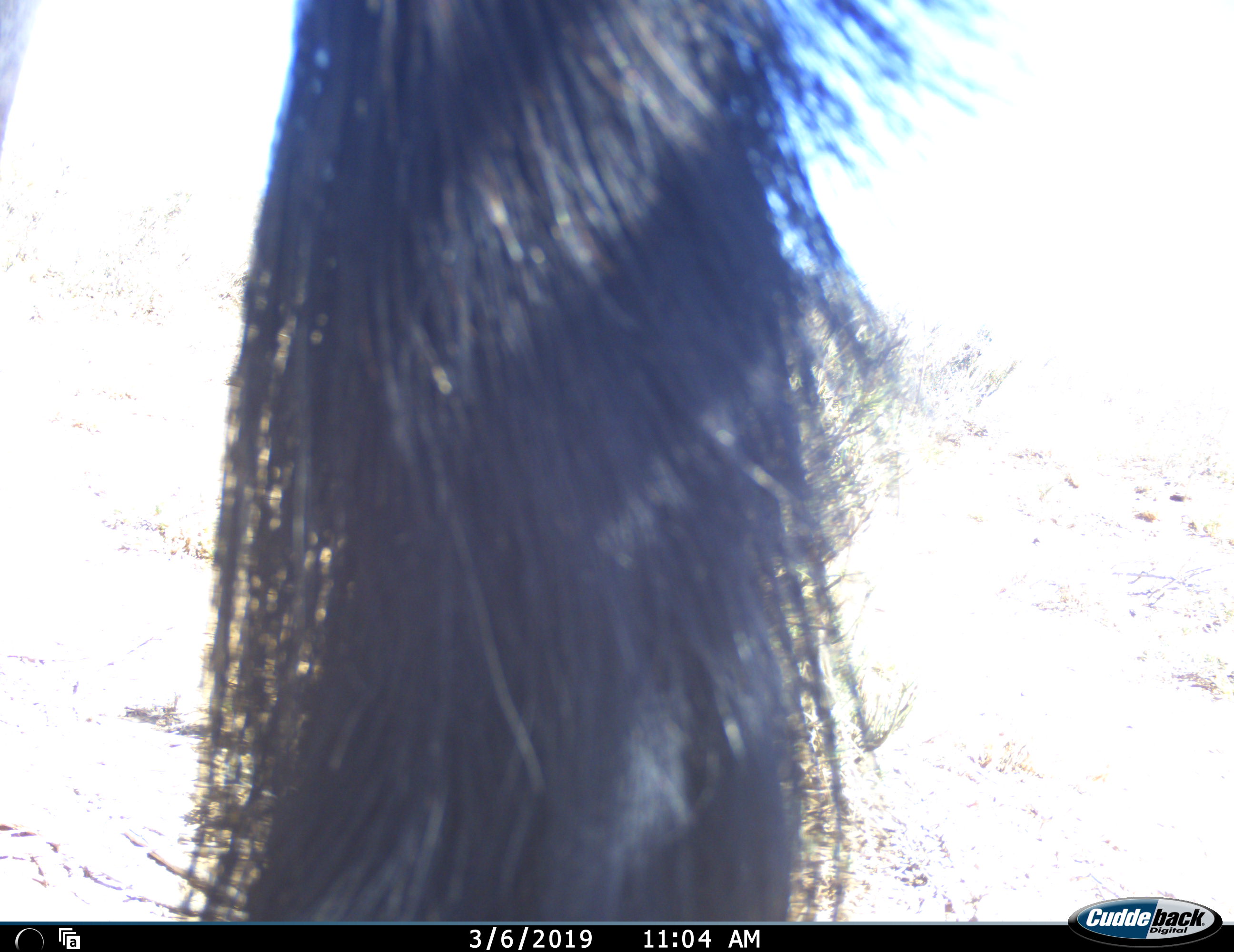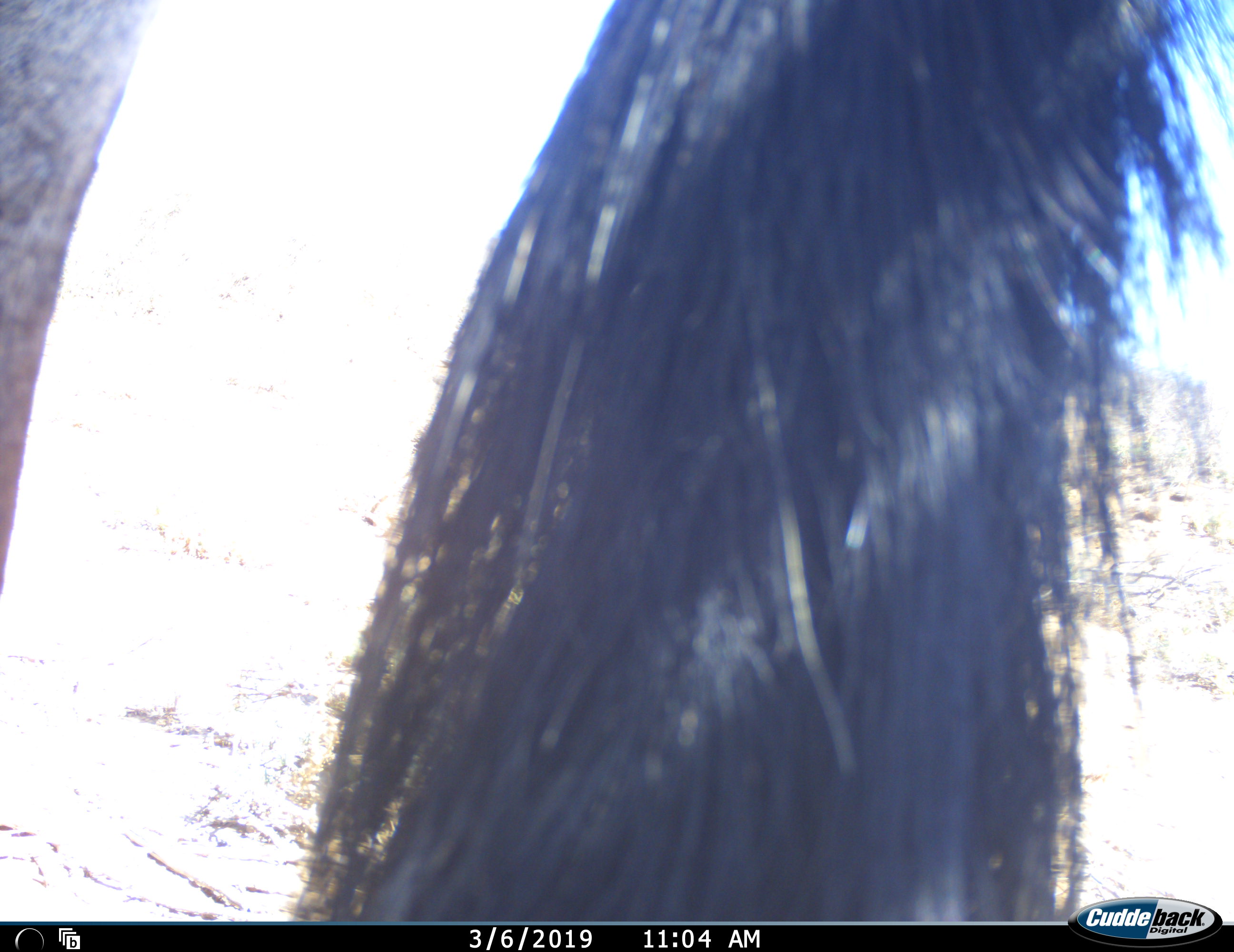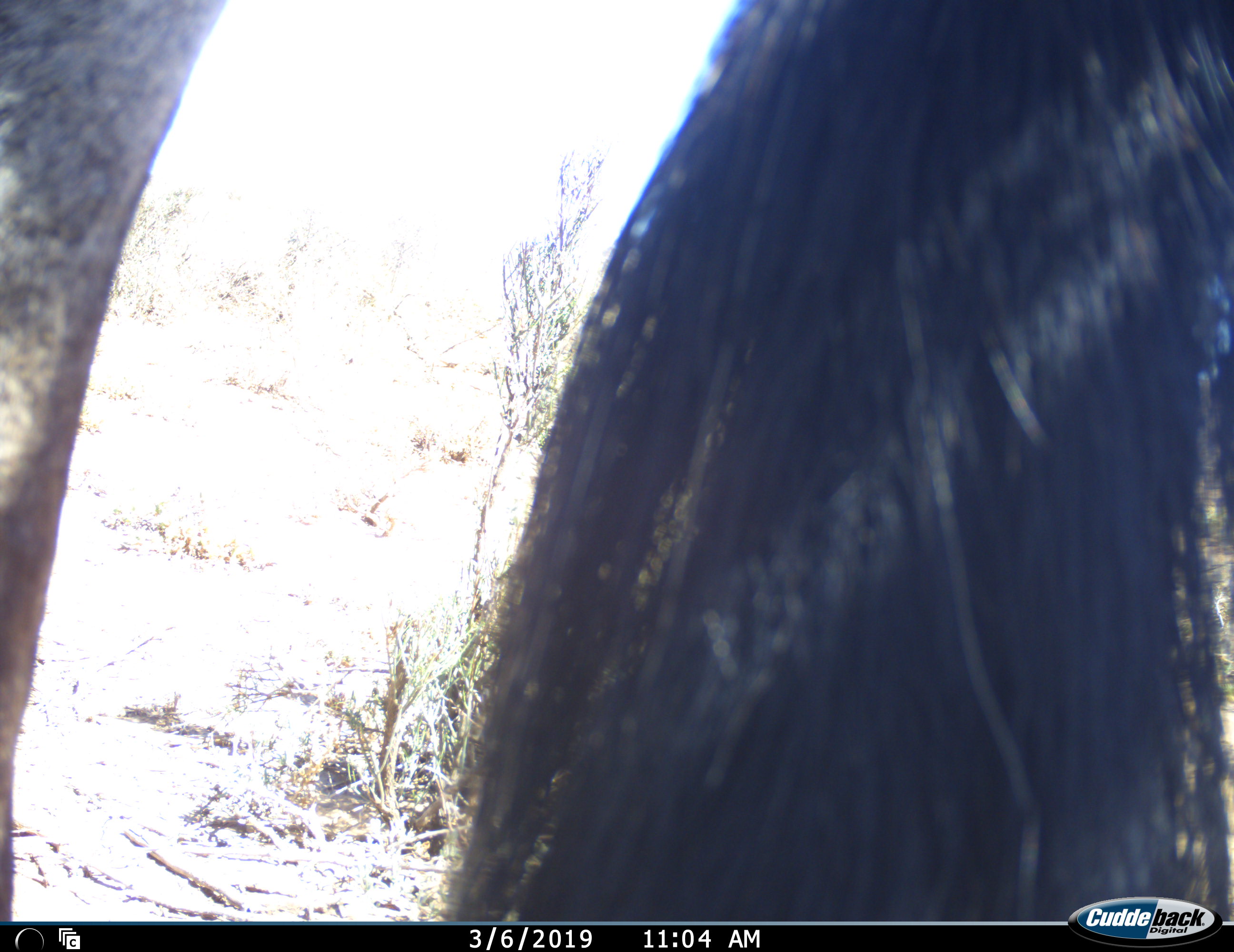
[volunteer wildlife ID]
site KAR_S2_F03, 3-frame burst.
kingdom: Animalia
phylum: Chordata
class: Mammalia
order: Artiodactyla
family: Bovidae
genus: Oryx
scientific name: Oryx gazella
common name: gemsbok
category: oryx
Oryx (gemsbok) (Oryx gazella), count 1. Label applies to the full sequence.